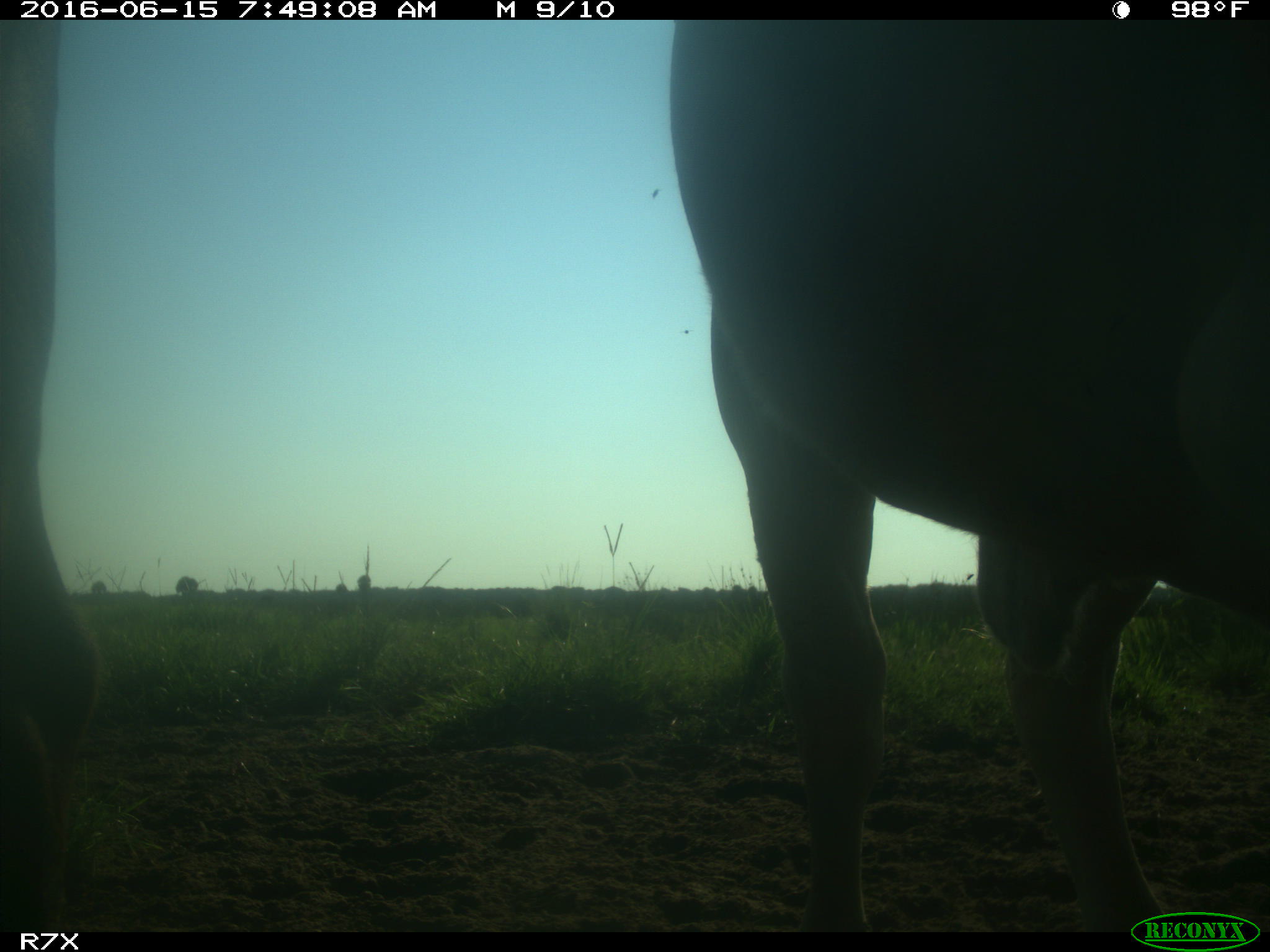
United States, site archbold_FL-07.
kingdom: Animalia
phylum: Chordata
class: Mammalia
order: Artiodactyla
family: Bovidae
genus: Bos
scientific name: Bos taurus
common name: domestic cow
Bos taurus (domestic cow).